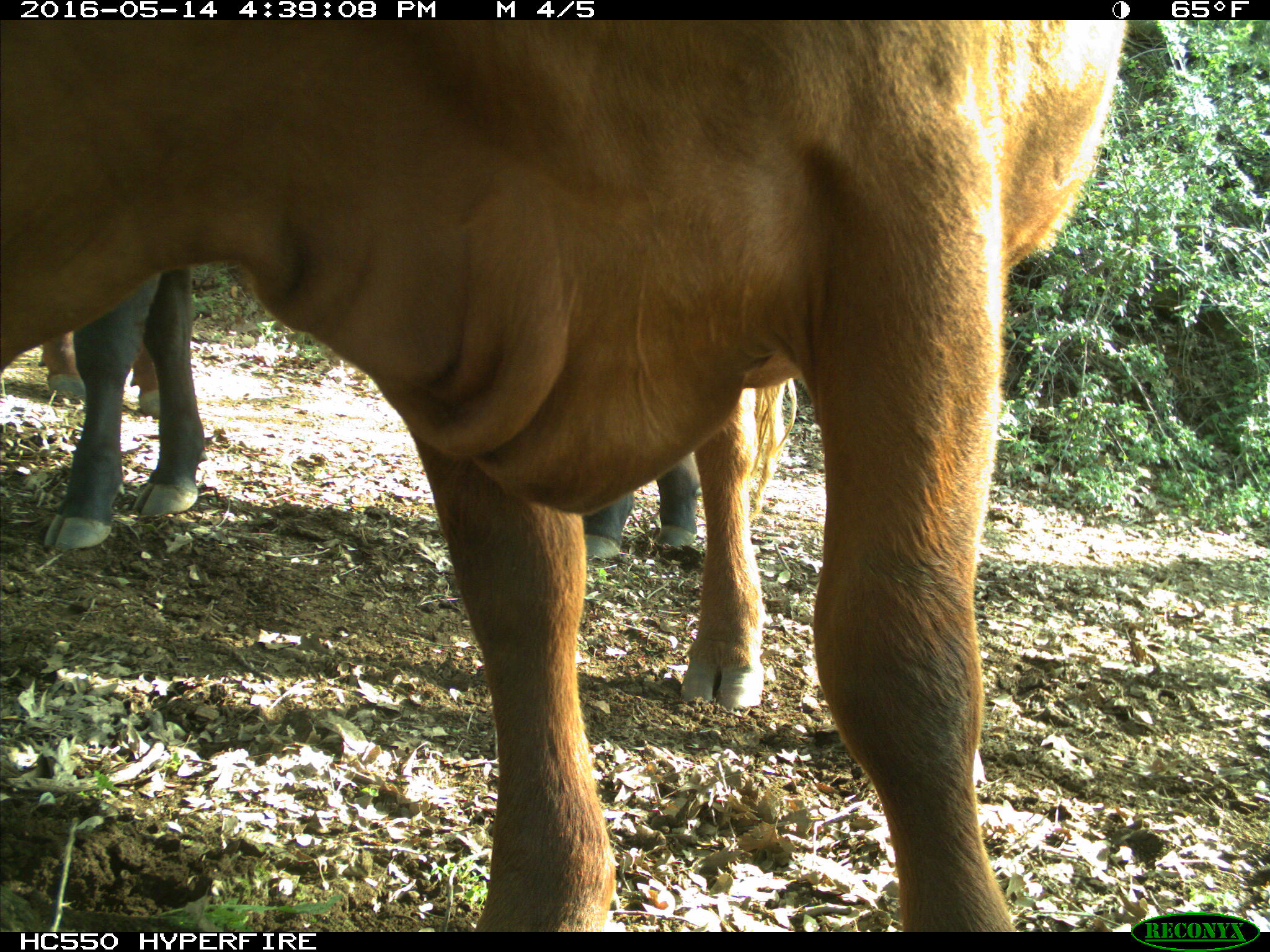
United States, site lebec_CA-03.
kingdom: Animalia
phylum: Chordata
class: Mammalia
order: Artiodactyla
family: Bovidae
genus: Bos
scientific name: Bos taurus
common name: domestic cow